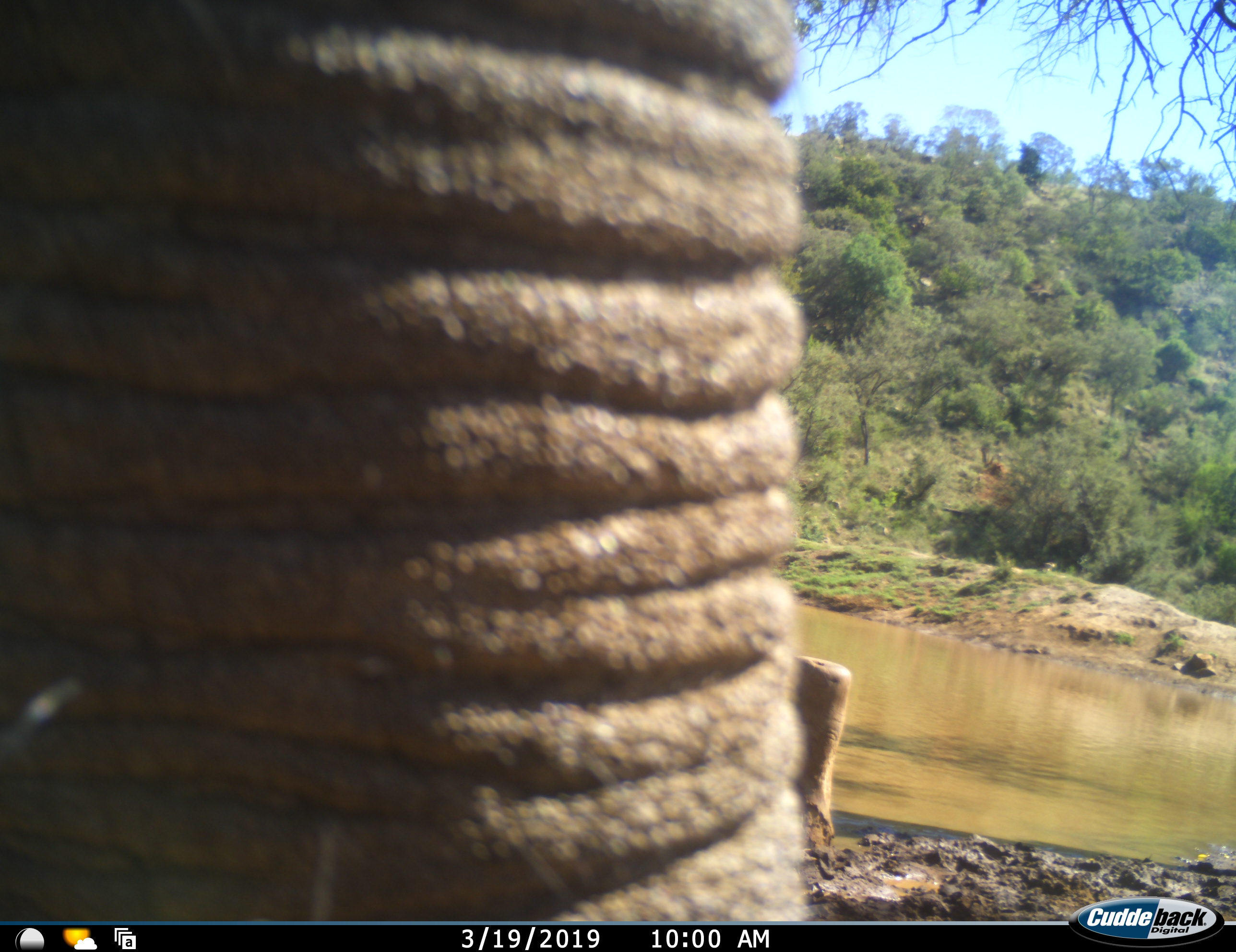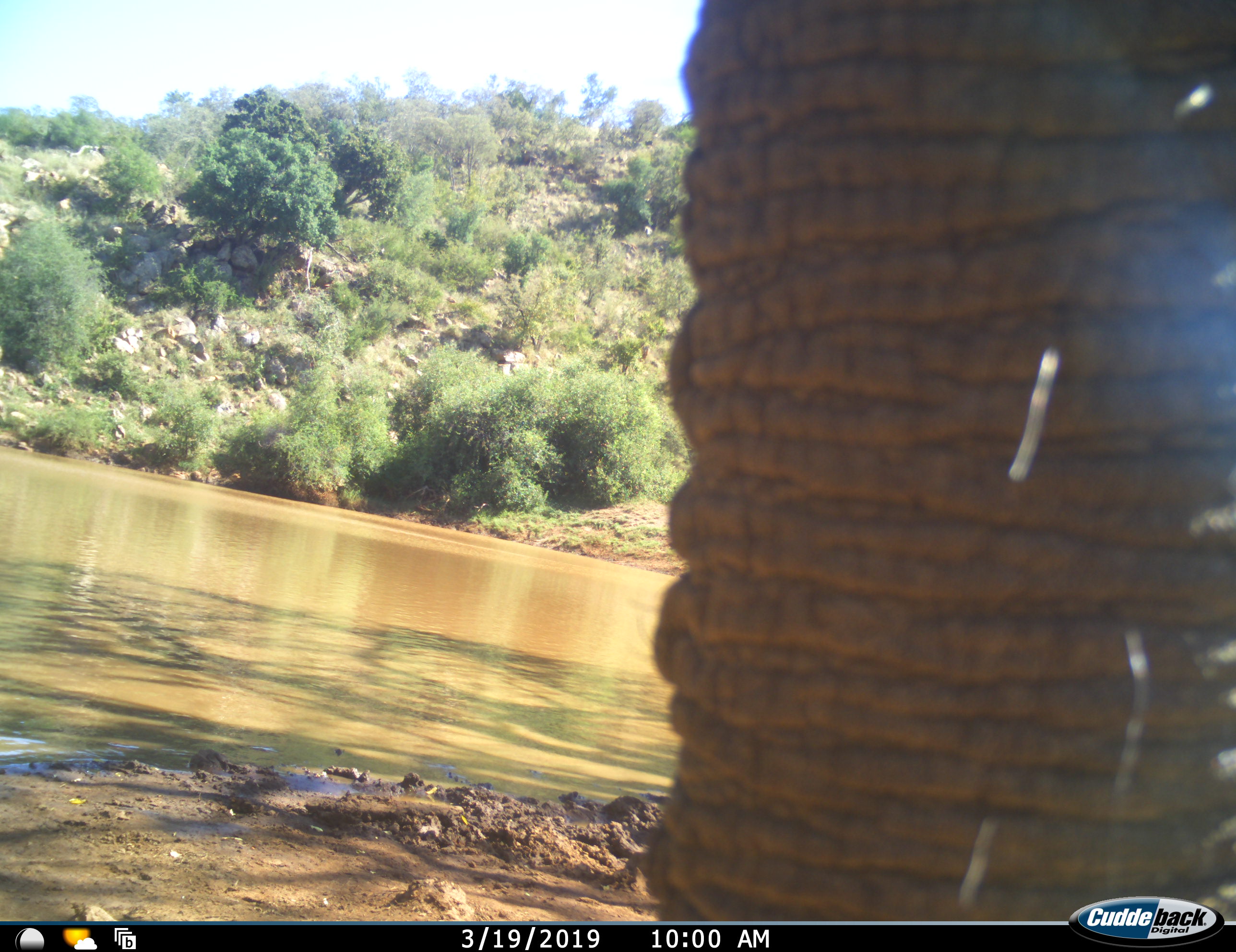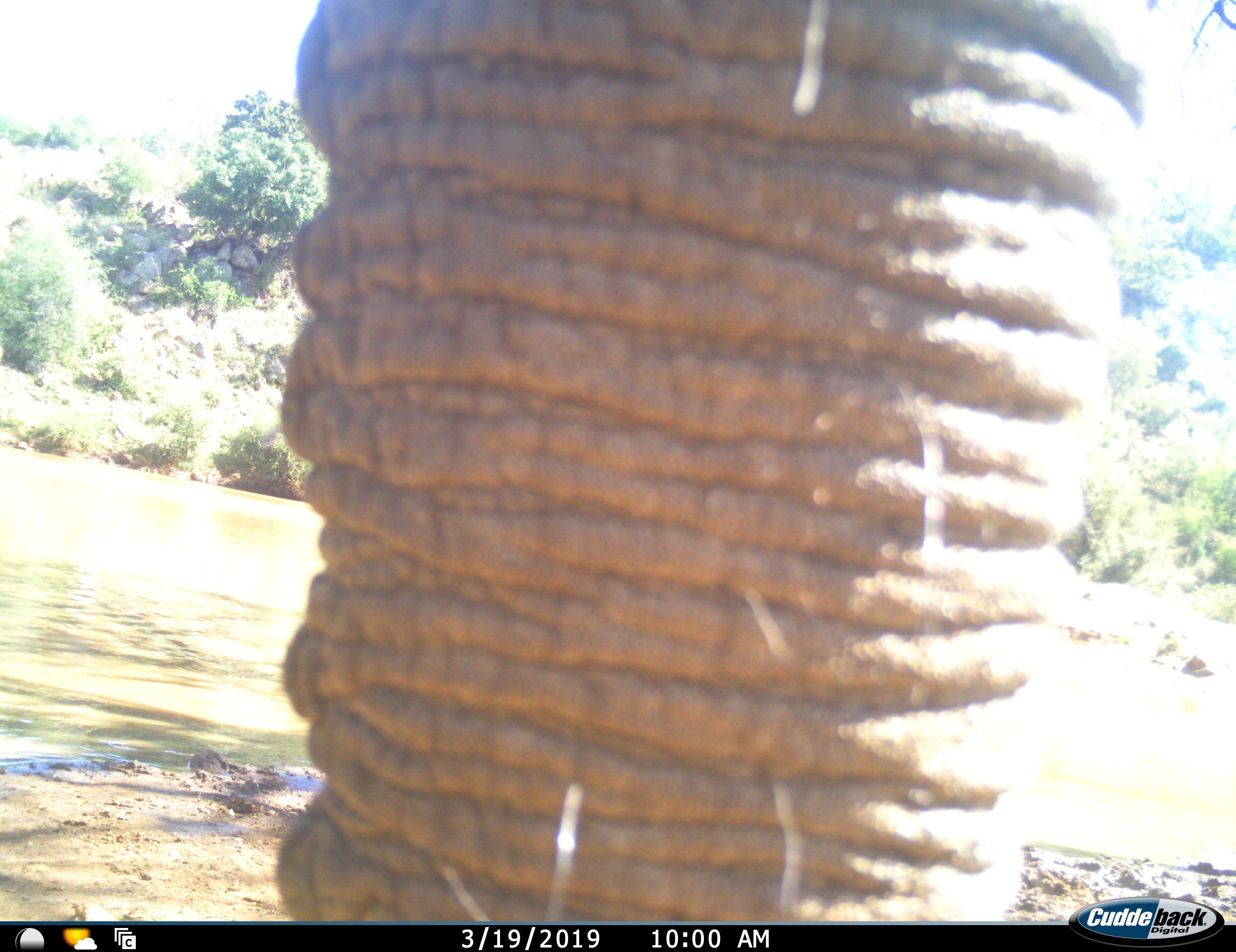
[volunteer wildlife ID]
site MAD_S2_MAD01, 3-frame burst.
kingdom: Animalia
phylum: Chordata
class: Mammalia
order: Proboscidea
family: Elephantidae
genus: Loxodonta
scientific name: Loxodonta africana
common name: african bush elephant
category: elephant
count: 1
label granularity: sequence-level